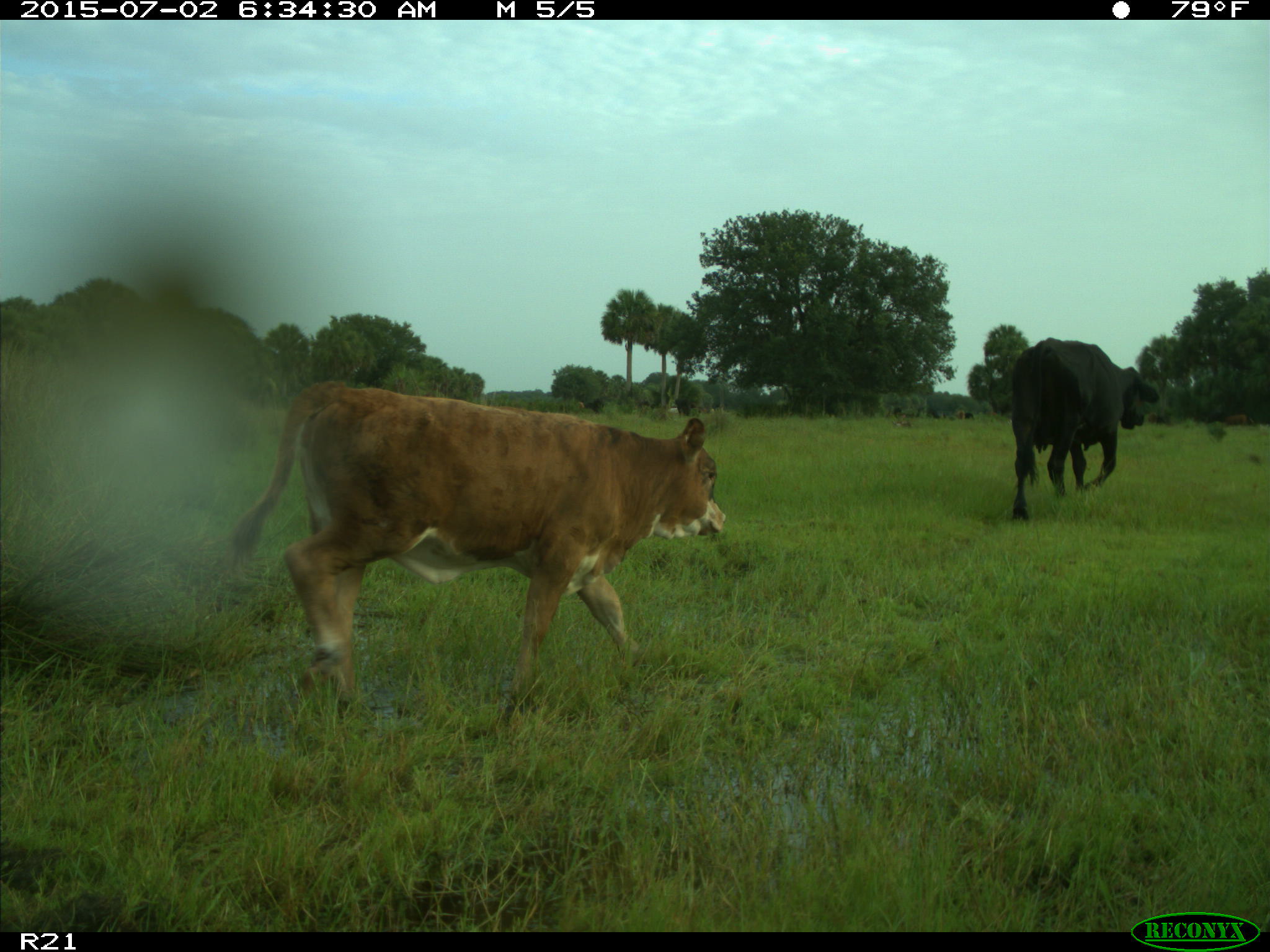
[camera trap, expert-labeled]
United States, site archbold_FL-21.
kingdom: Animalia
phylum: Chordata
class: Mammalia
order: Artiodactyla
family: Bovidae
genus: Bos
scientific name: Bos taurus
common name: domestic cow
Bos taurus (domestic cow).